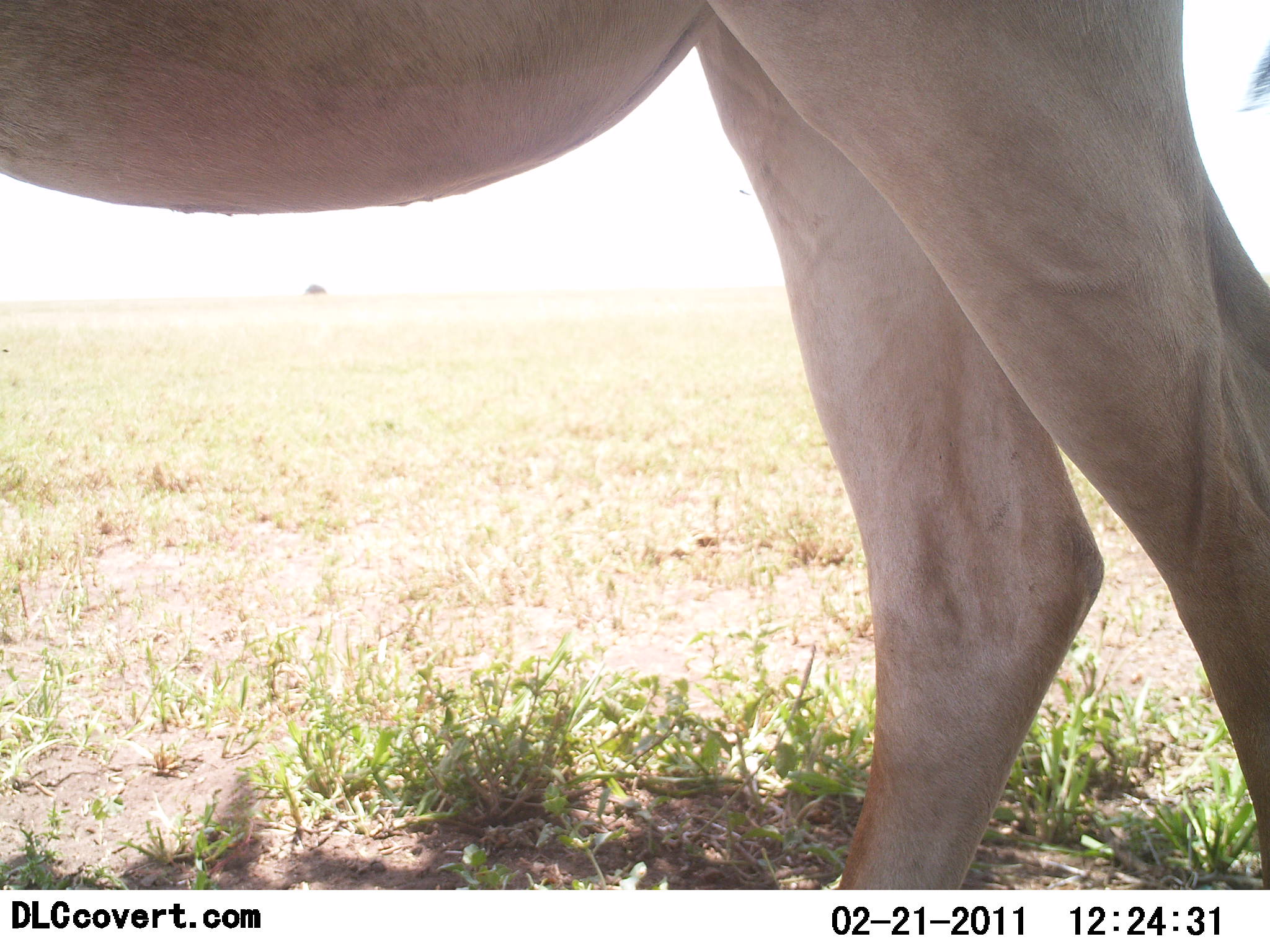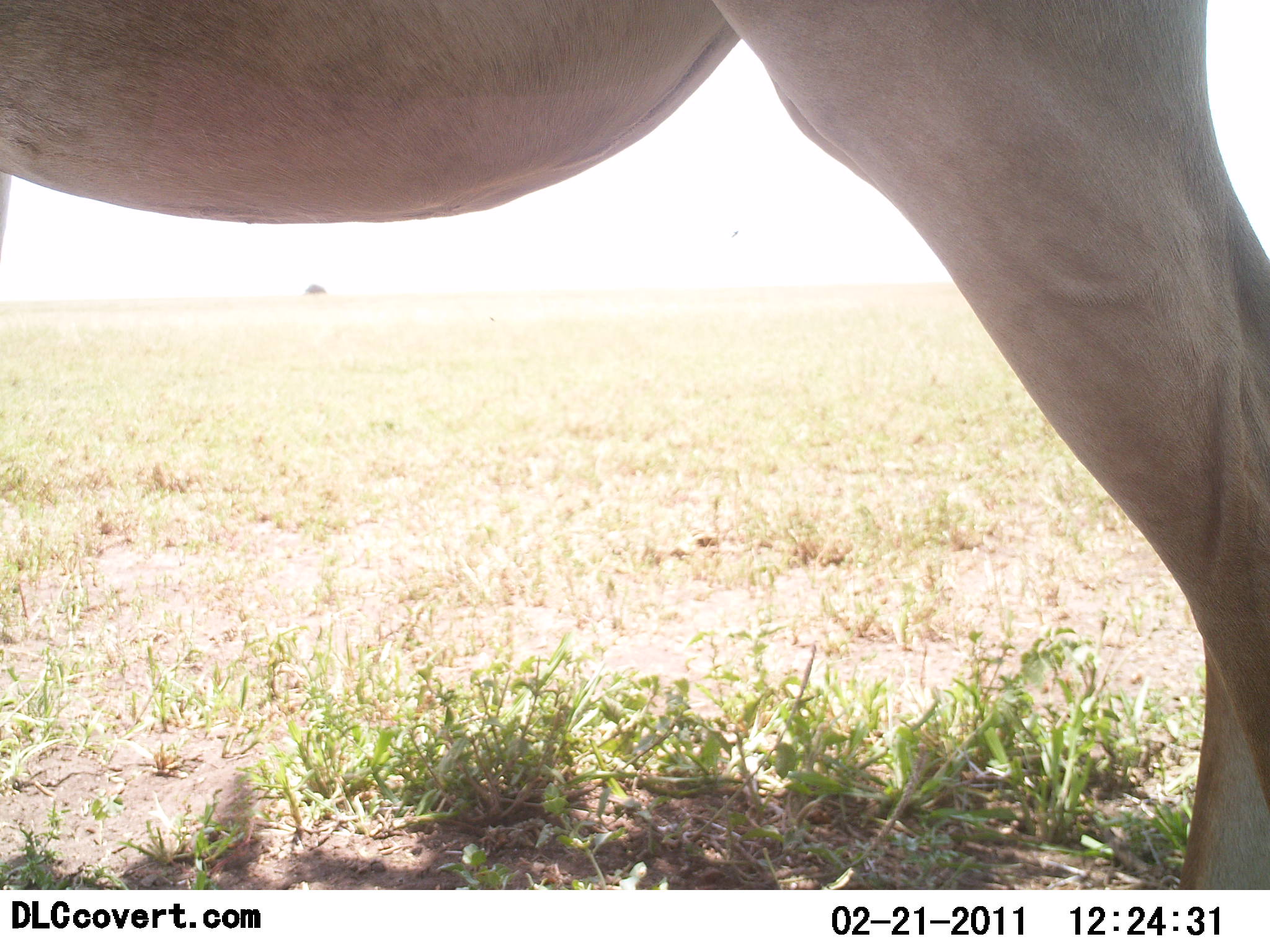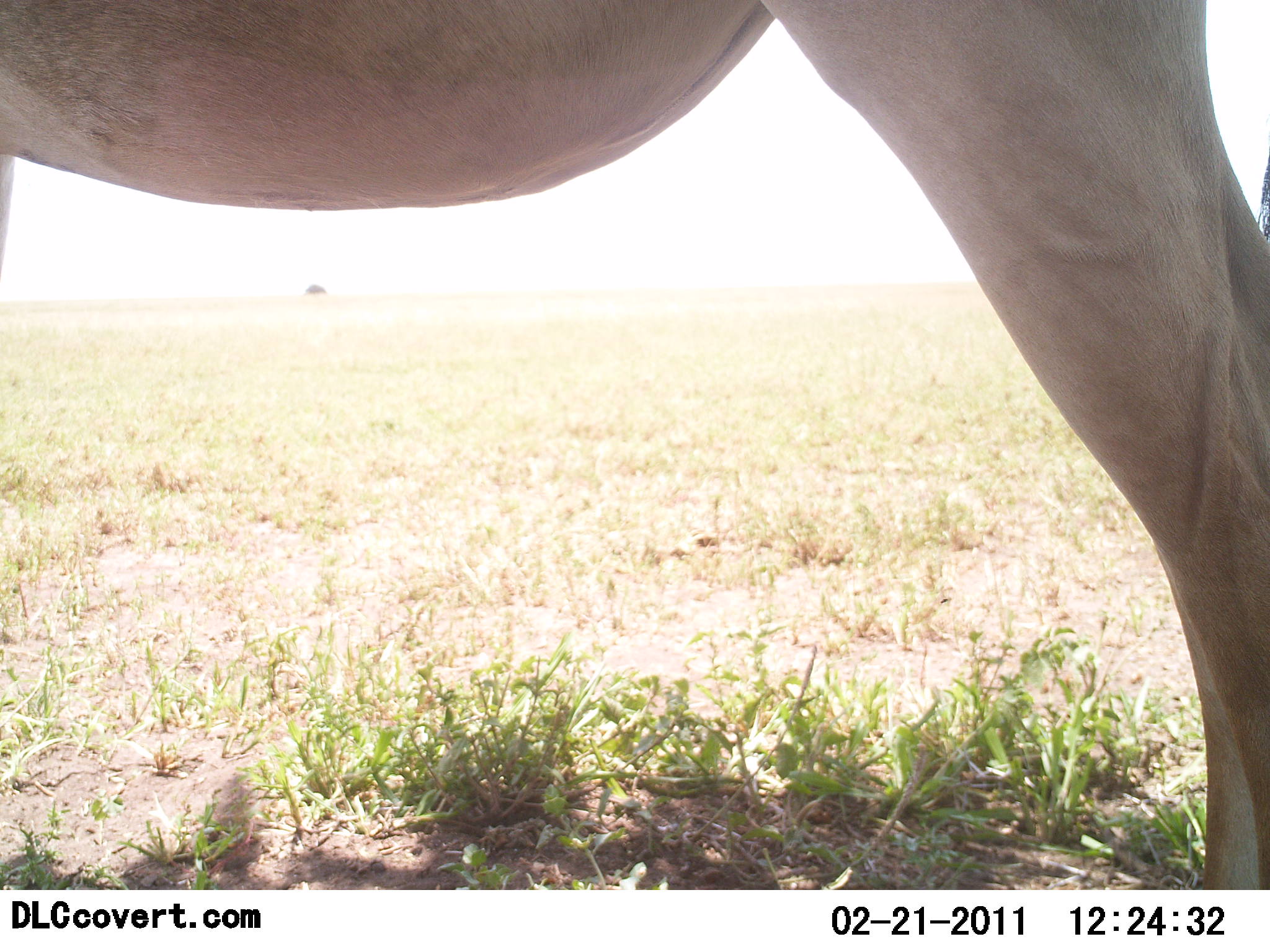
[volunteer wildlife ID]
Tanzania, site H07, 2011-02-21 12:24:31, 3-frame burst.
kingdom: Animalia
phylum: Chordata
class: Mammalia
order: Artiodactyla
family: Bovidae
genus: Alcelaphus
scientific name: Alcelaphus buselaphus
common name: hartebeest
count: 1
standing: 83%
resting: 0%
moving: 17%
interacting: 0%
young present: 0%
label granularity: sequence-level